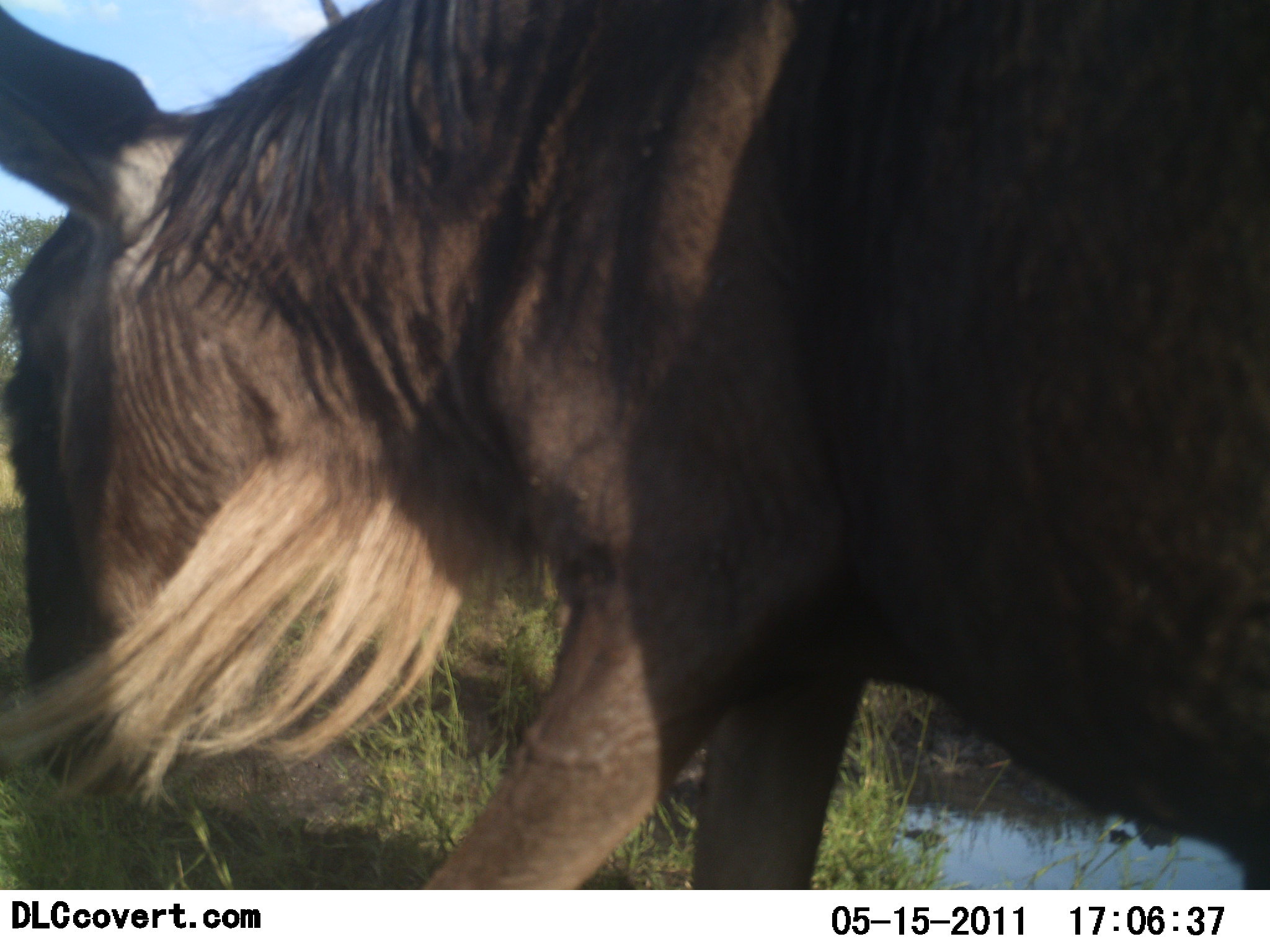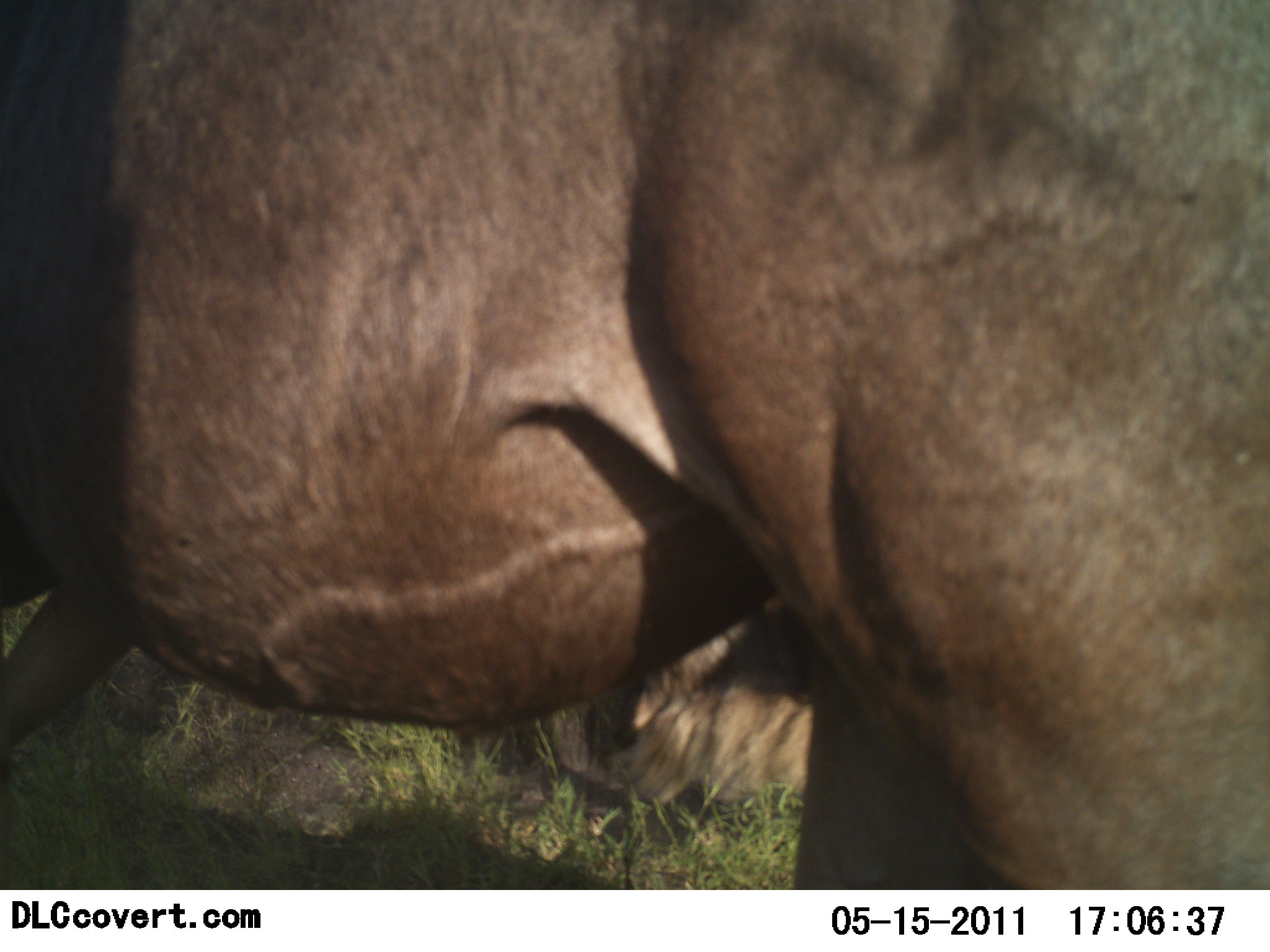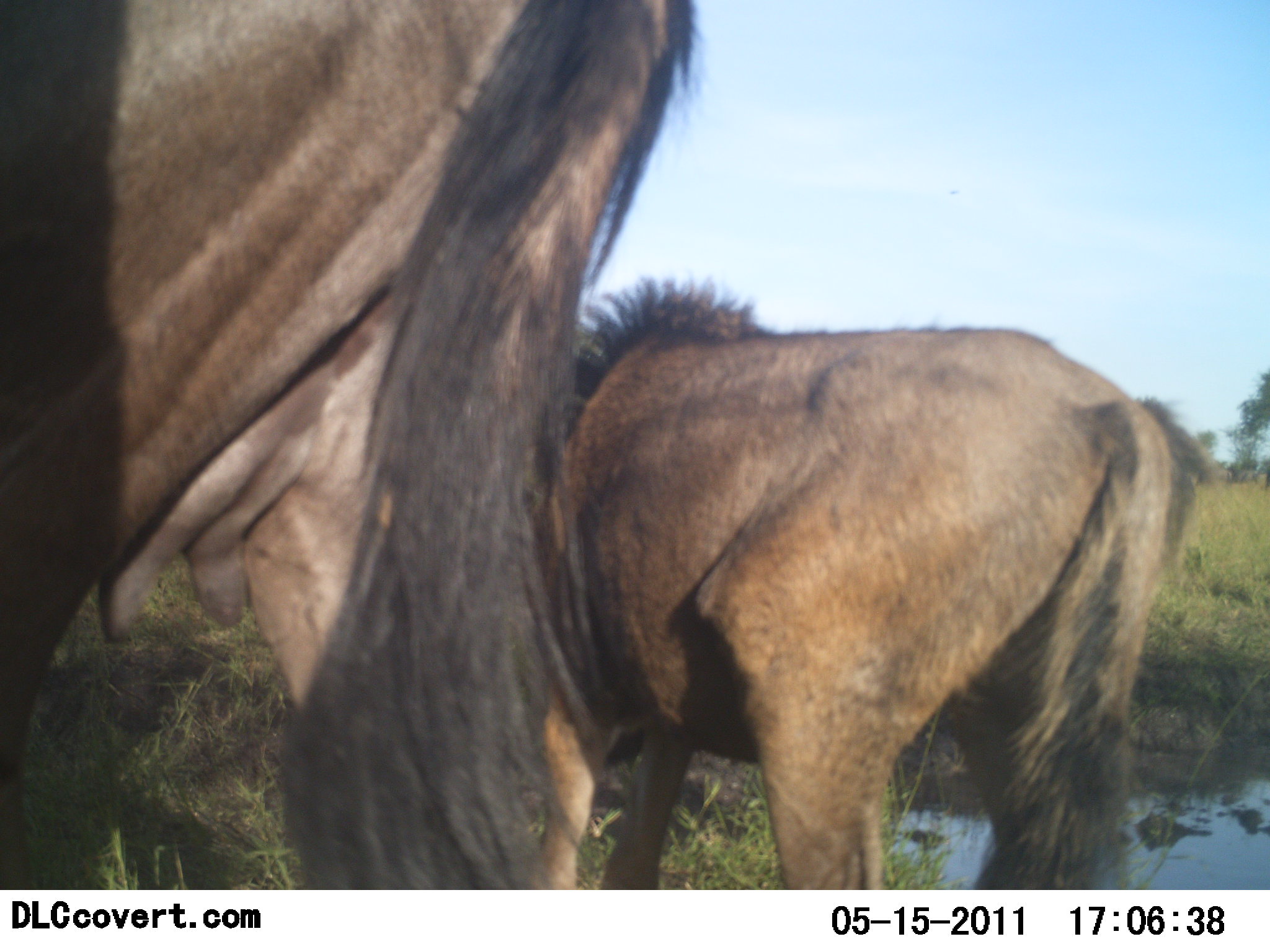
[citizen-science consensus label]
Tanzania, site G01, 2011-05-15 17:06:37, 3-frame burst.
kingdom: Animalia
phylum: Chordata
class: Mammalia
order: Artiodactyla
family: Bovidae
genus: Connochaetes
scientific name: Connochaetes taurinus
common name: blue wildebeest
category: wildebeest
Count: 2.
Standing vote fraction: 0%.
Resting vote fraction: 0%.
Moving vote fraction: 92%.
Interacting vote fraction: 8%.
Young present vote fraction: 0%.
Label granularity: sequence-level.